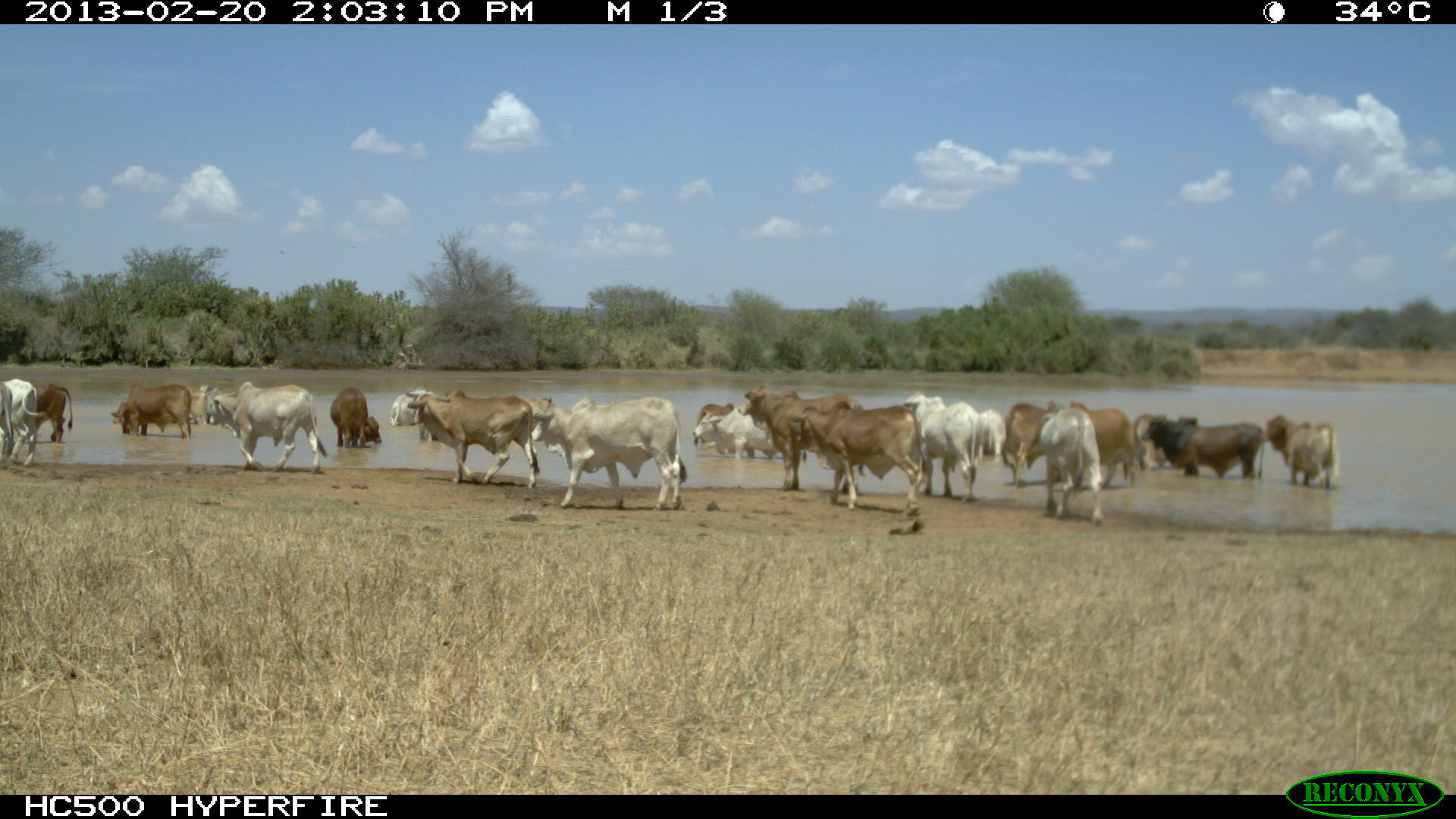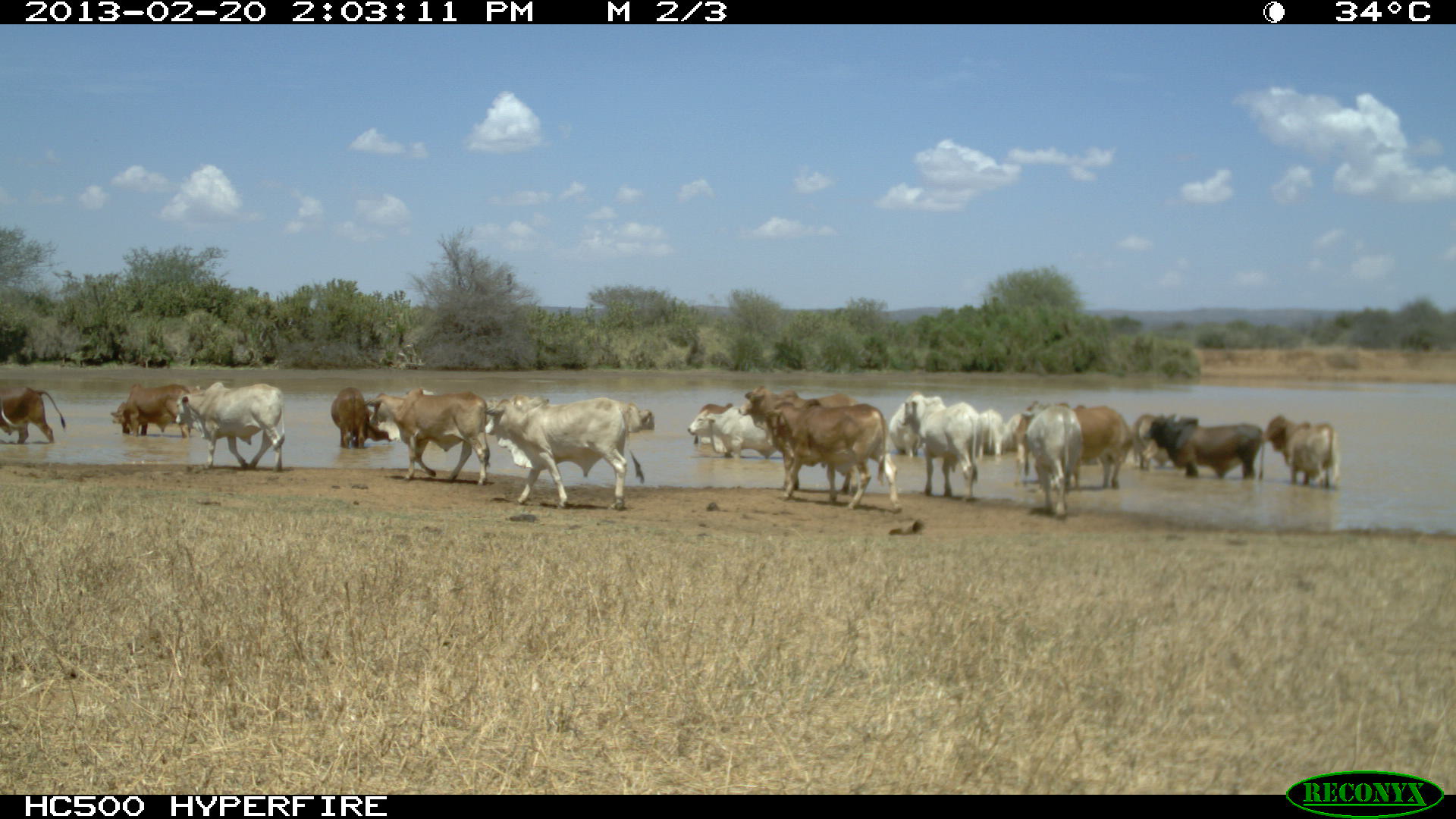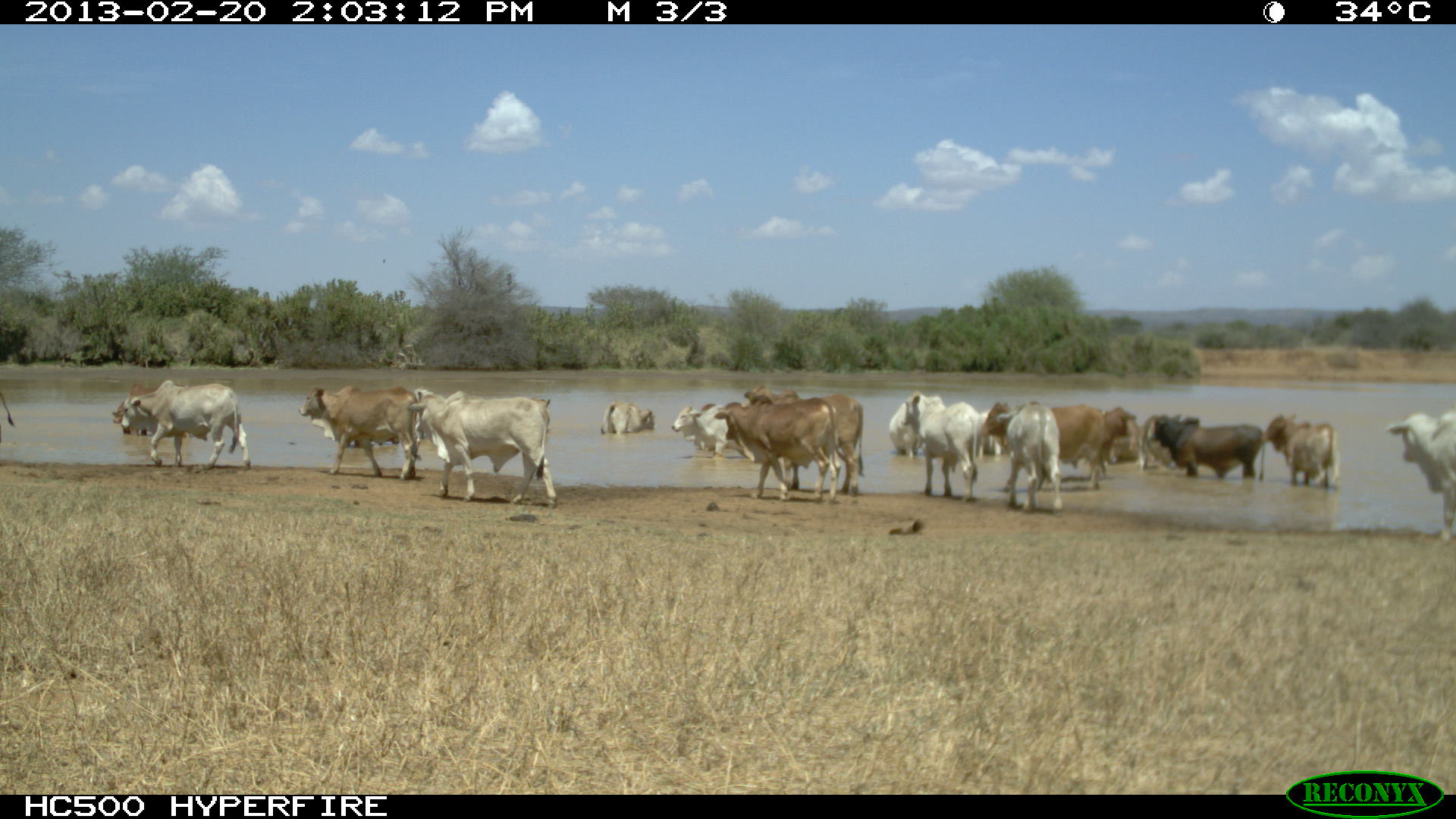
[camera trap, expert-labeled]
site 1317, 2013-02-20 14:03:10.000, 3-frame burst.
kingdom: Animalia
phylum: Chordata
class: Mammalia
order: Artiodactyla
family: Bovidae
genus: Bos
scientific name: Bos taurus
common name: domestic cattle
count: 25